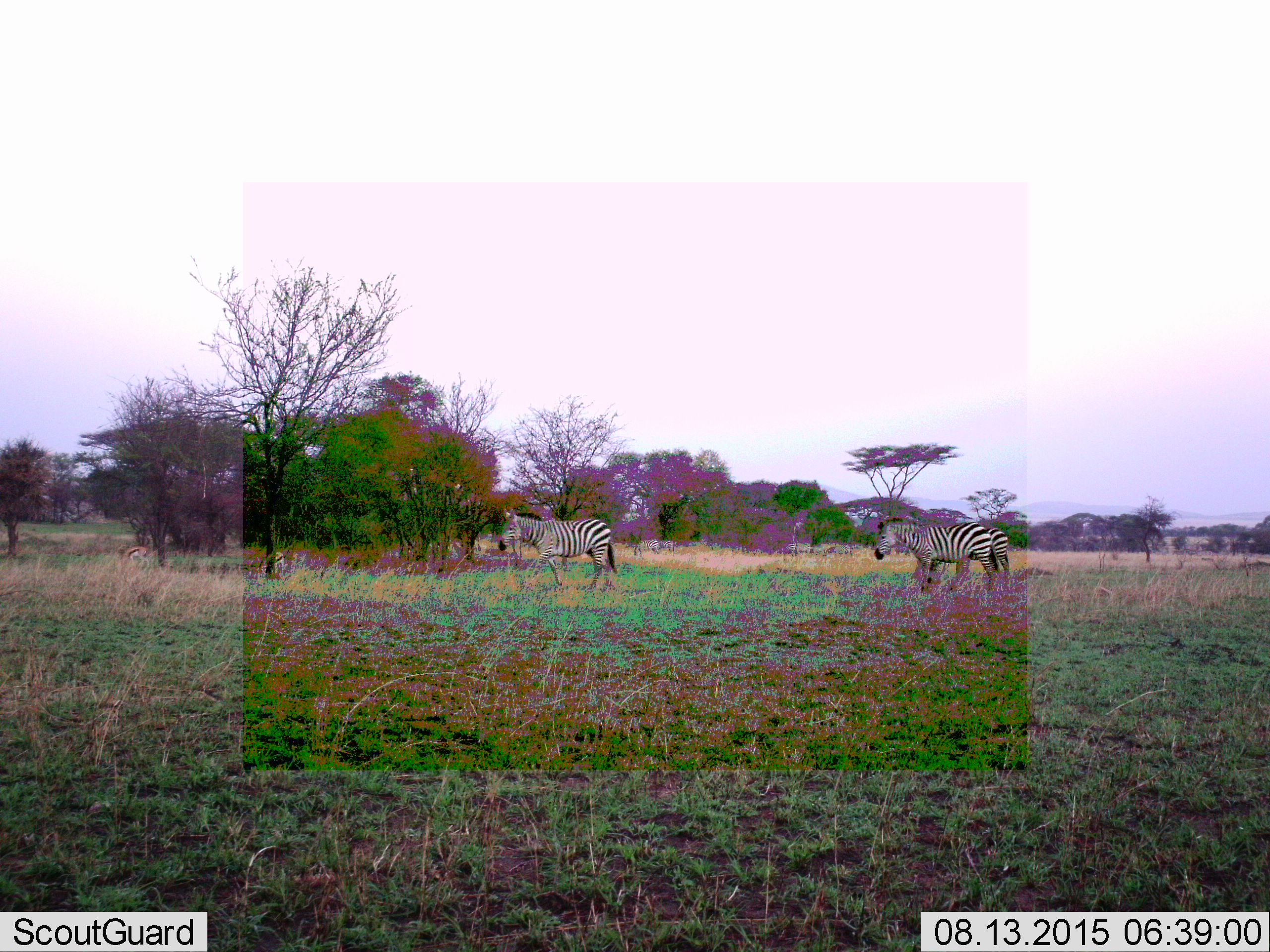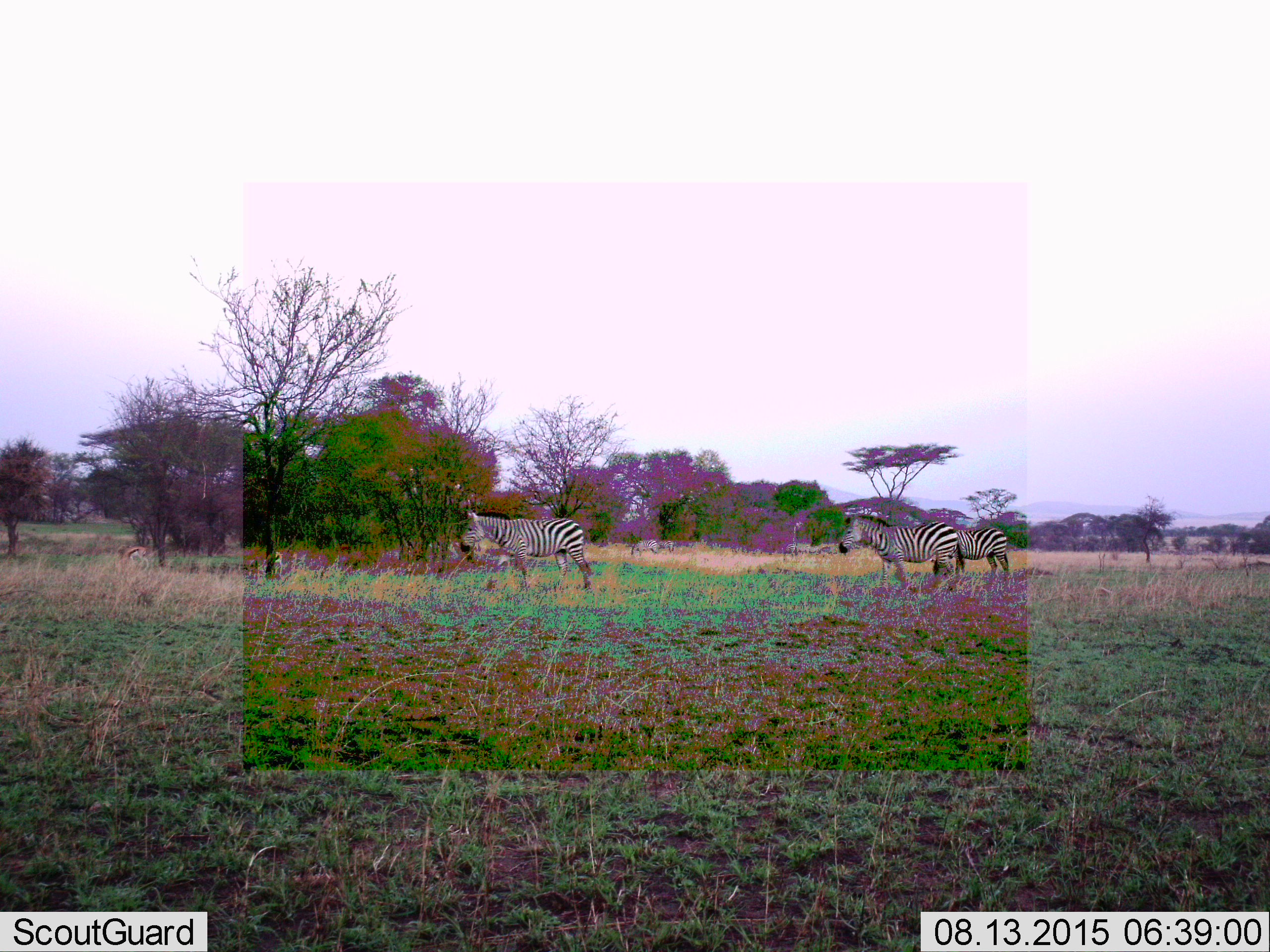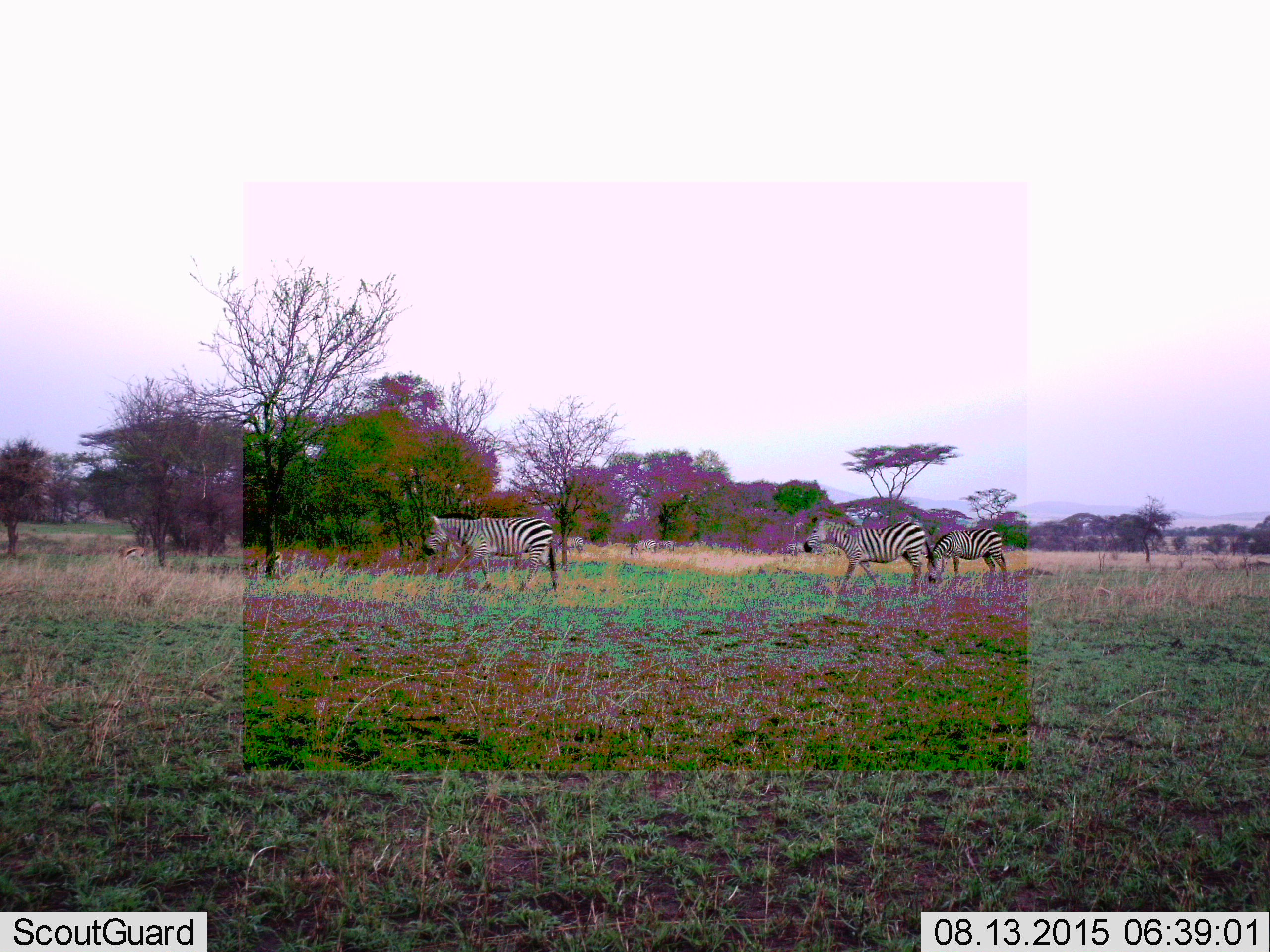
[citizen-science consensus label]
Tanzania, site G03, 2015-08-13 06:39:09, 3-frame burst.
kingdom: Animalia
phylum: Chordata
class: Mammalia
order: Perissodactyla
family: Equidae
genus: Equus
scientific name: Equus quagga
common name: plains zebra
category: zebra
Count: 4.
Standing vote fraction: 37%.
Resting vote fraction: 0%.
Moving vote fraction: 95%.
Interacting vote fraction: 0%.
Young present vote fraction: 5%.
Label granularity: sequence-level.